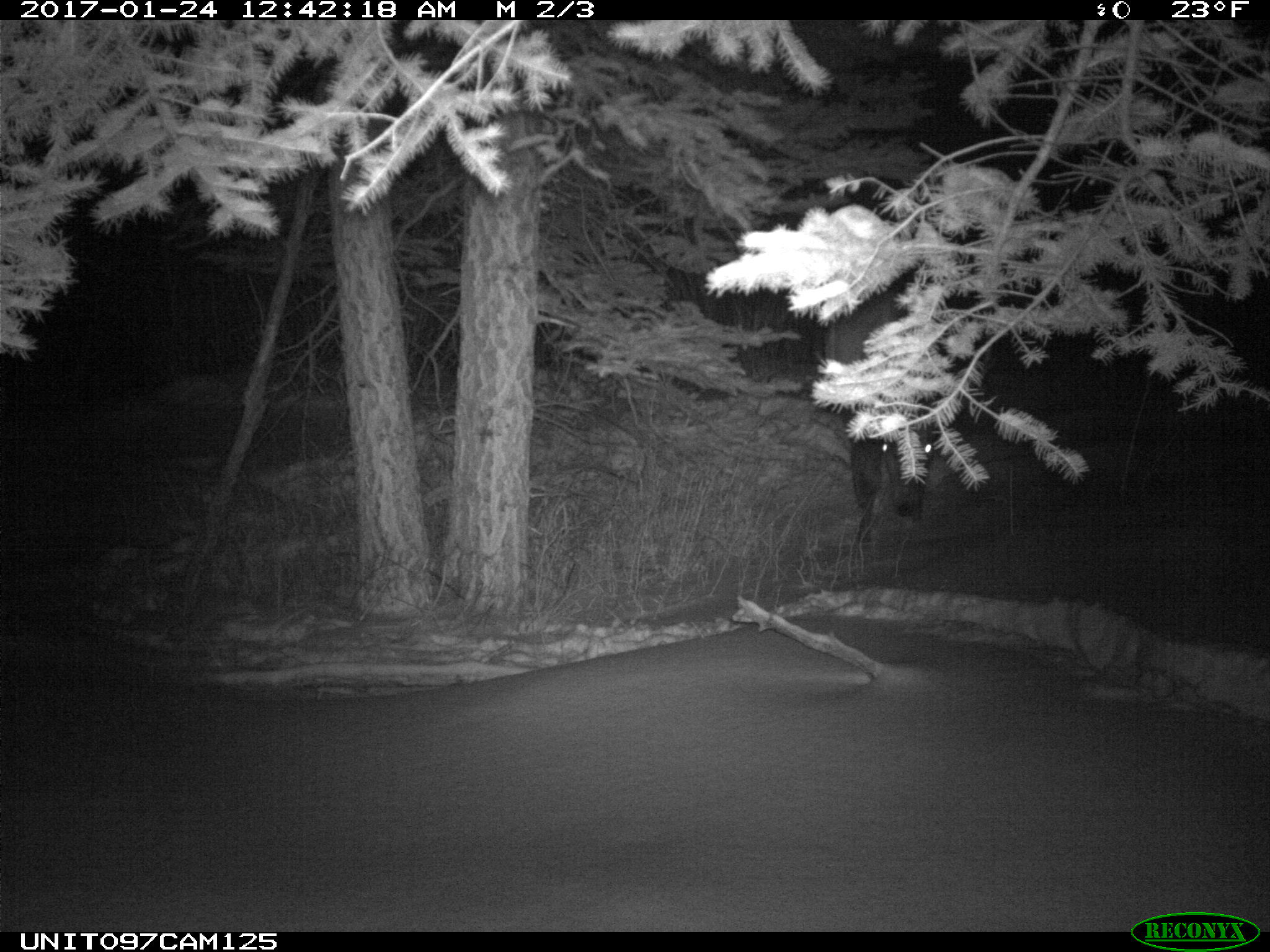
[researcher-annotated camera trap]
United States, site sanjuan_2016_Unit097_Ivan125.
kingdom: Animalia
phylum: Chordata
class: Mammalia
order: Artiodactyla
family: Cervidae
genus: Cervus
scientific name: Cervus elaphus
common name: red deer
Cervus elaphus (red deer).